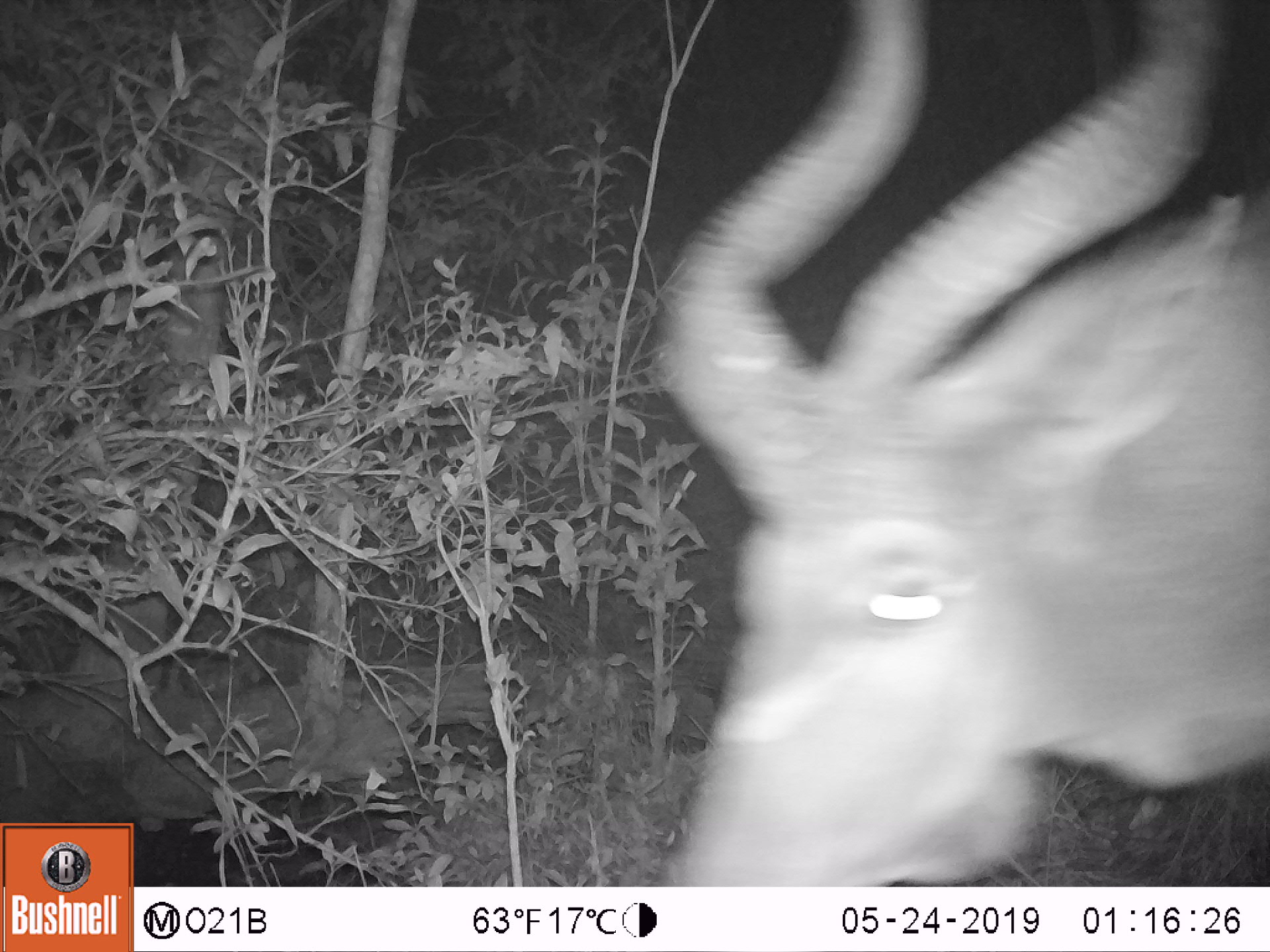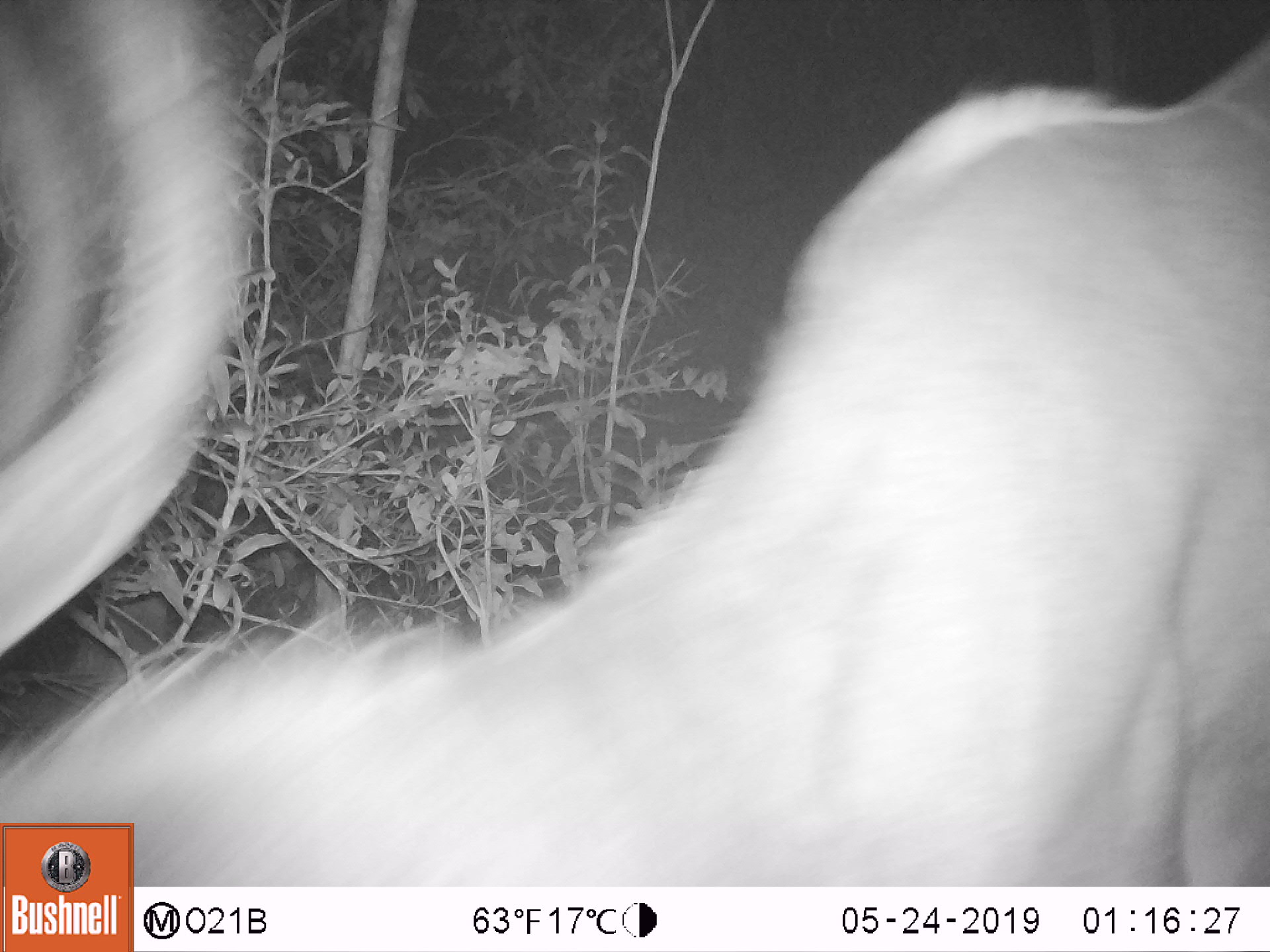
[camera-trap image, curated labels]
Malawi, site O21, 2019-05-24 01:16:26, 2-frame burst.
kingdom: Animalia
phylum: Chordata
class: Mammalia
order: Artiodactyla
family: Bovidae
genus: Tragelaphus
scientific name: Tragelaphus strepsiceros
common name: greater kudu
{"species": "greater kudu (Tragelaphus strepsiceros)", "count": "1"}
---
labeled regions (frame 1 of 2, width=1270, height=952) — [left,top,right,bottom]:
greater kudu: [627,166,1266,884]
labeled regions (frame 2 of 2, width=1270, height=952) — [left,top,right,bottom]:
greater kudu: [2,108,1266,822]